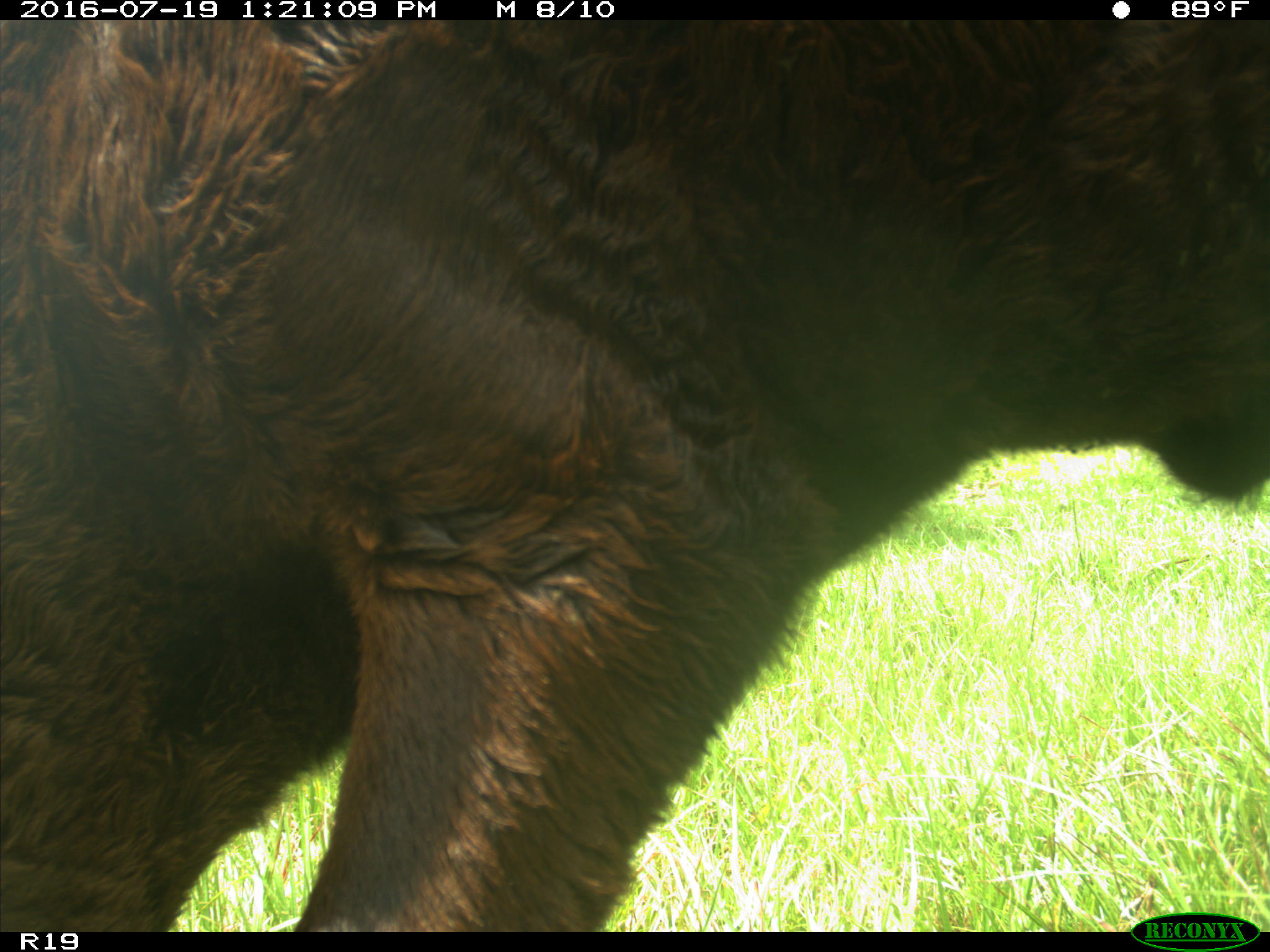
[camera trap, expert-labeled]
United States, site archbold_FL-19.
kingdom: Animalia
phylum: Chordata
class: Mammalia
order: Artiodactyla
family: Bovidae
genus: Bos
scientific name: Bos taurus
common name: domestic cow